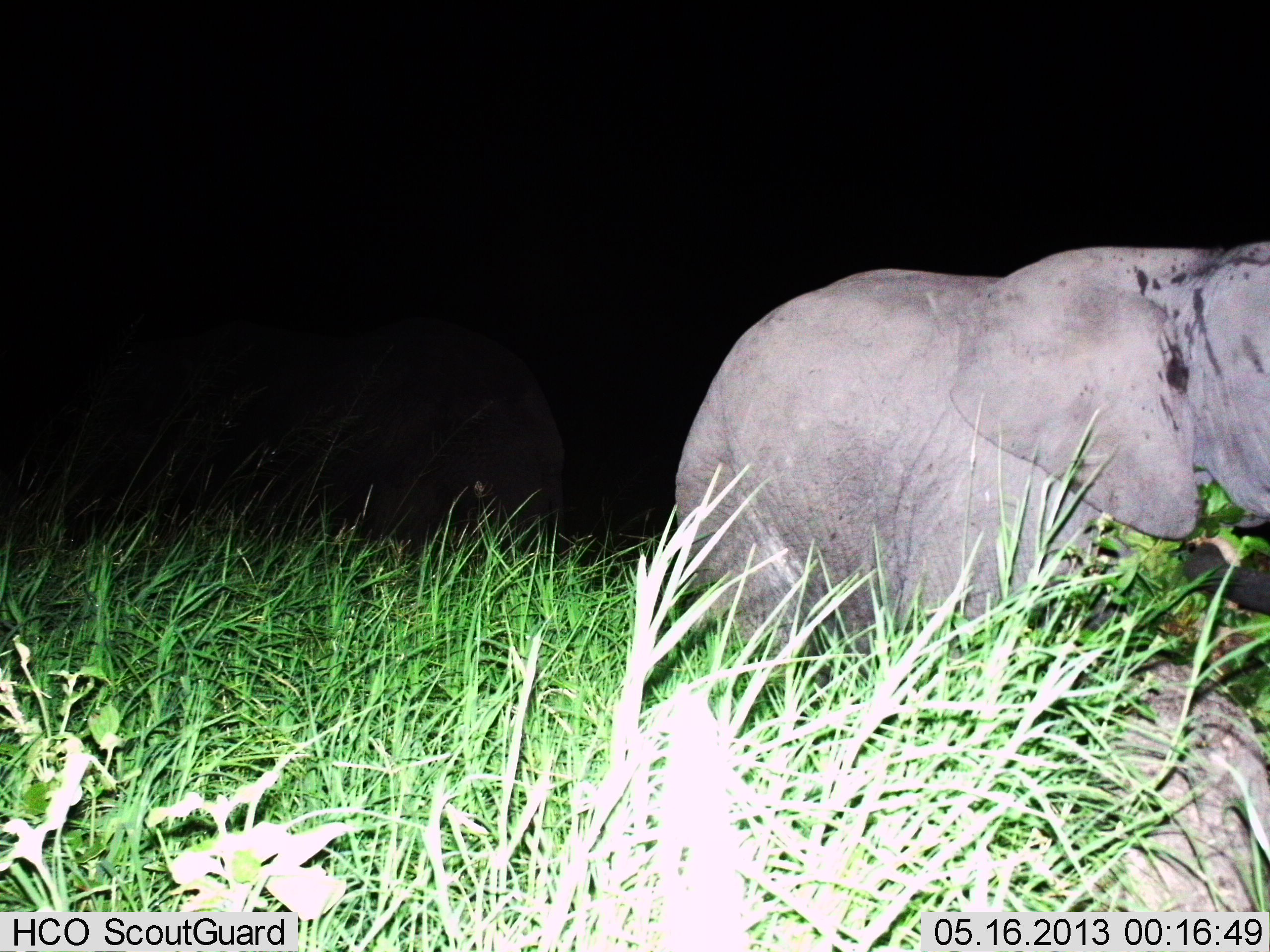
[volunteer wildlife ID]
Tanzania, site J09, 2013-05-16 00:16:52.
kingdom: Animalia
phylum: Chordata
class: Mammalia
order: Proboscidea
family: Elephantidae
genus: Loxodonta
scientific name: Loxodonta africana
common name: african bush elephant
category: elephant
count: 1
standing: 60%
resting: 0%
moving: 30%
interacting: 0%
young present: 0%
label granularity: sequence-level